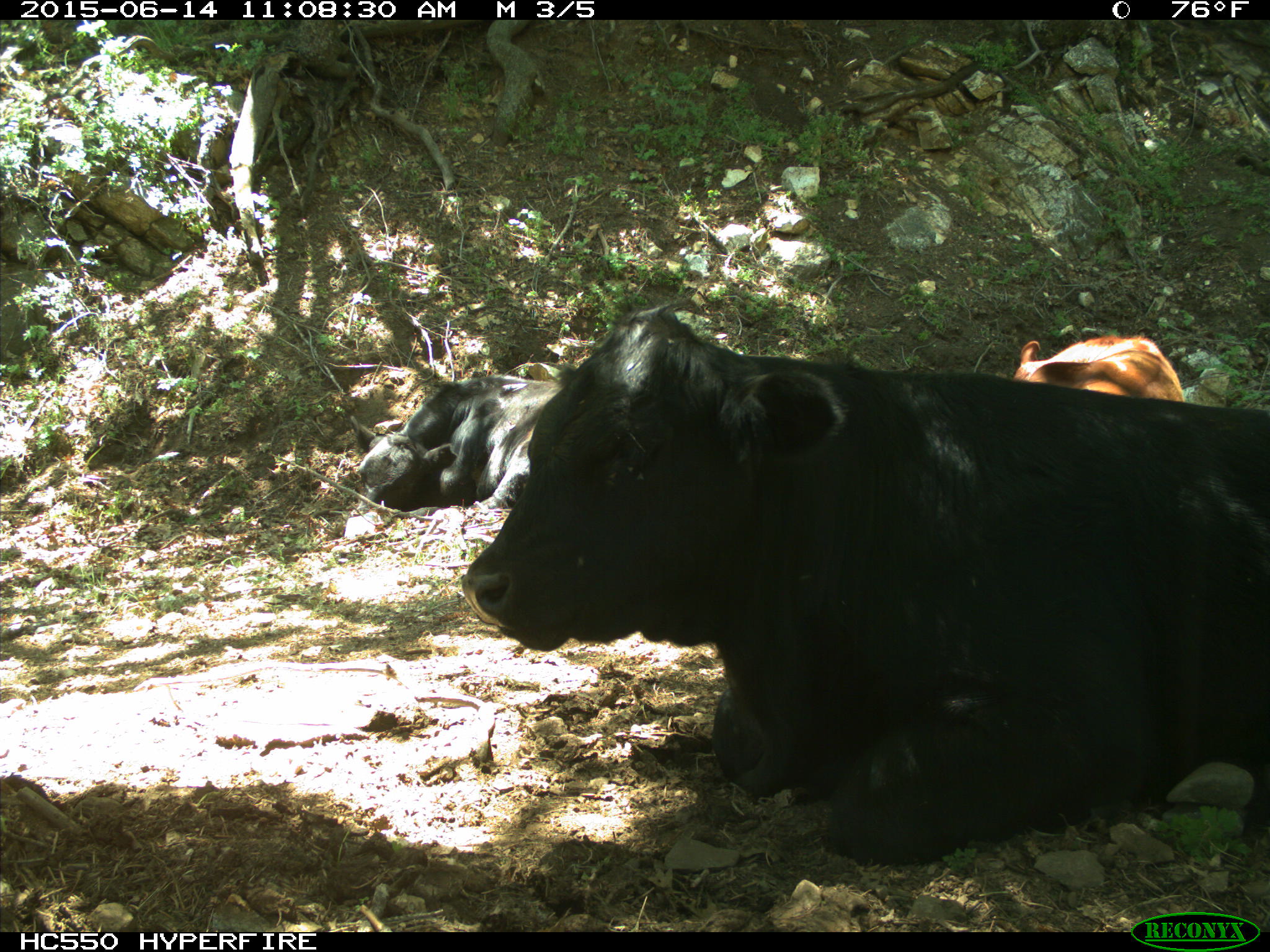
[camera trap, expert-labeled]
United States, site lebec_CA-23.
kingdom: Animalia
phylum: Chordata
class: Mammalia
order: Artiodactyla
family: Bovidae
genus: Bos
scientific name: Bos taurus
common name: domestic cow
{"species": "Bos taurus (domestic cow)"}